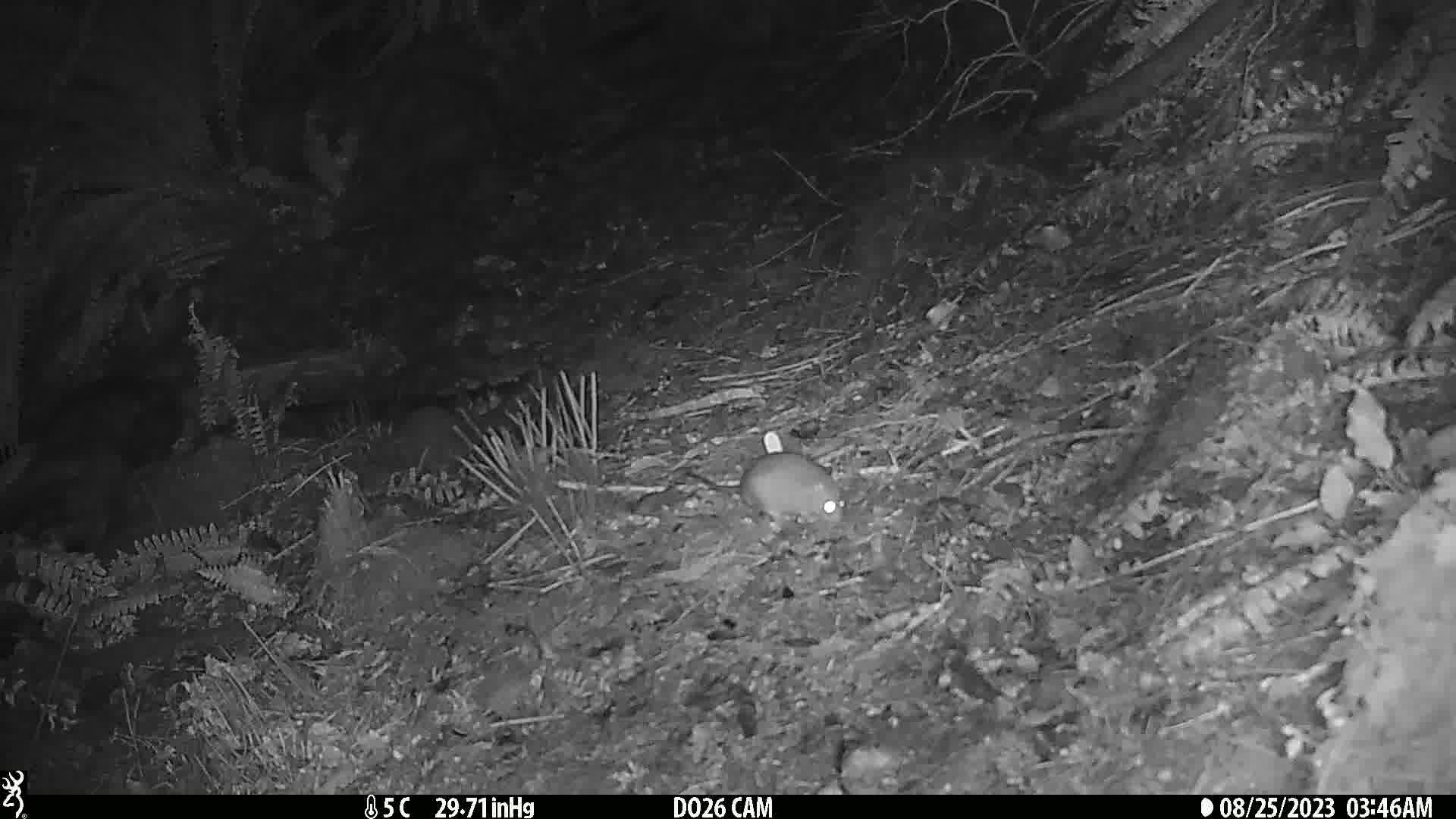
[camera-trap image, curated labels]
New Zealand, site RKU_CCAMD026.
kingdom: Animalia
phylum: Chordata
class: Mammalia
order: Rodentia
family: Muridae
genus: Rattus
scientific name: Rattus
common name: rat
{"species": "rat (Rattus)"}